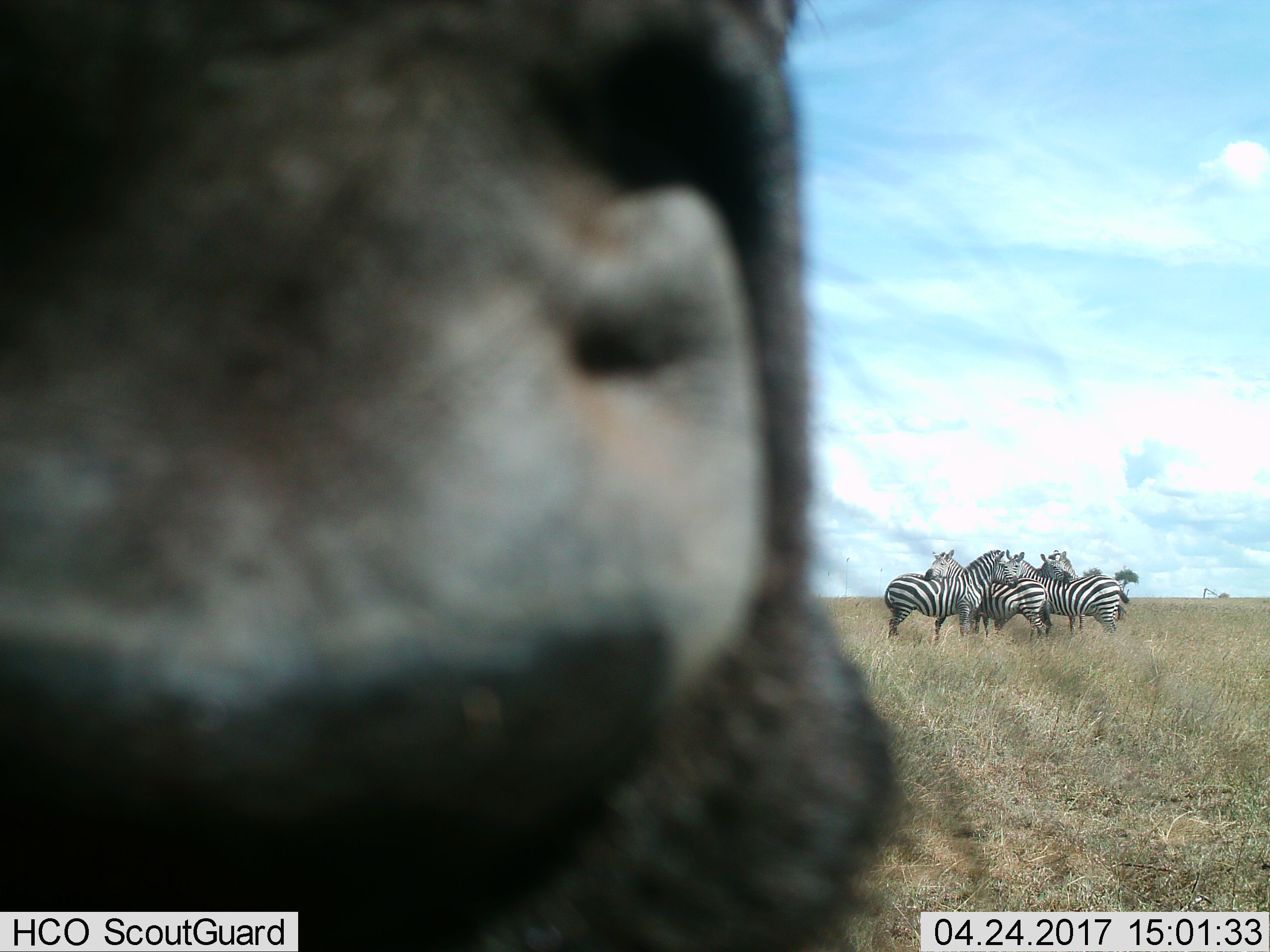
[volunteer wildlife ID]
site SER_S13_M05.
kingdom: Animalia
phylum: Chordata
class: Mammalia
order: Perissodactyla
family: Equidae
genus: Equus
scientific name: Equus quagga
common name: plains zebra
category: zebraplains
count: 5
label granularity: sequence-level